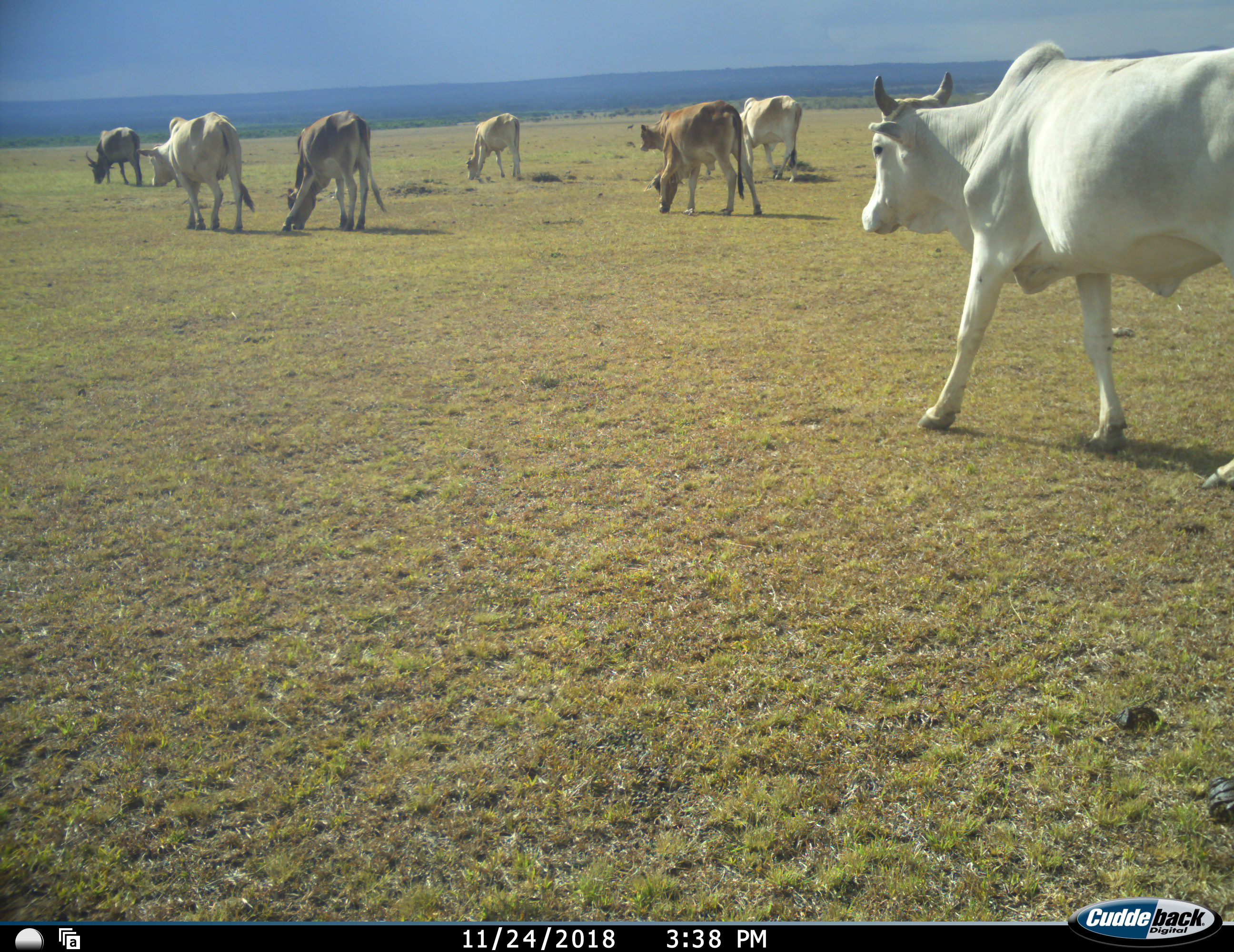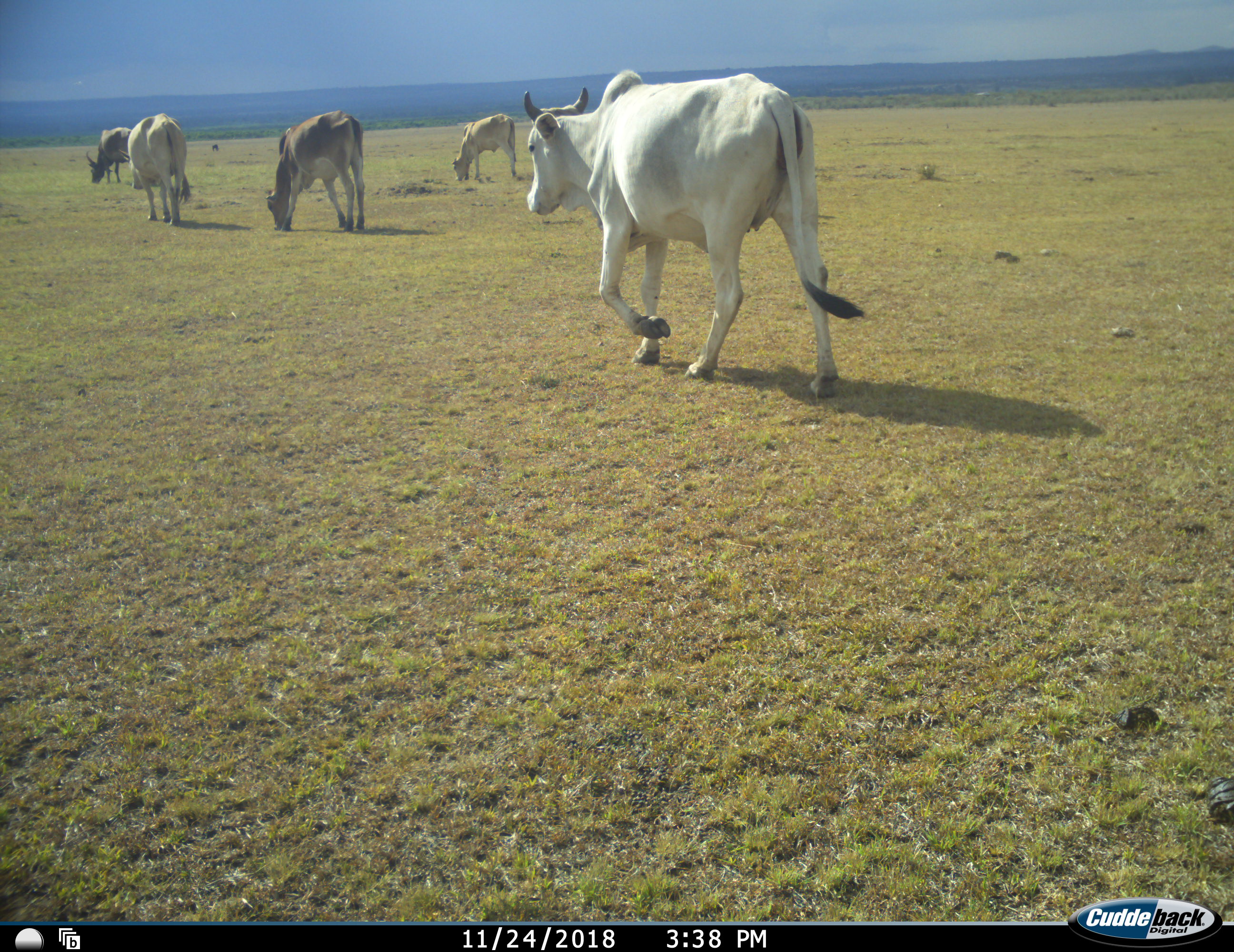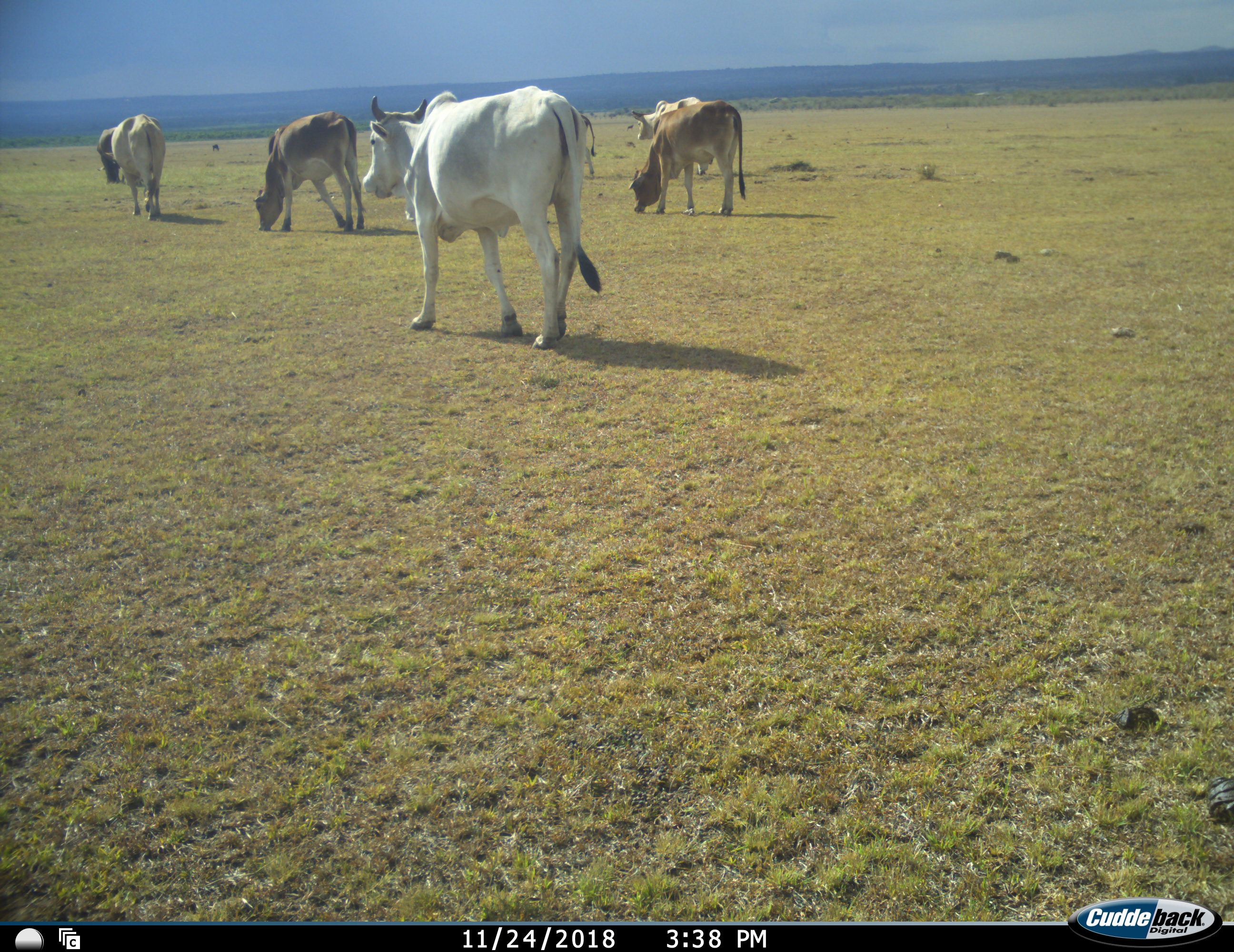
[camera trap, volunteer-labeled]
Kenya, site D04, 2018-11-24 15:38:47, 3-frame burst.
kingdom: Animalia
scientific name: Animalia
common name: animal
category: domesticanimal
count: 8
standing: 0%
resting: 0%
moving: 100%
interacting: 10%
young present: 0%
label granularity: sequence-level